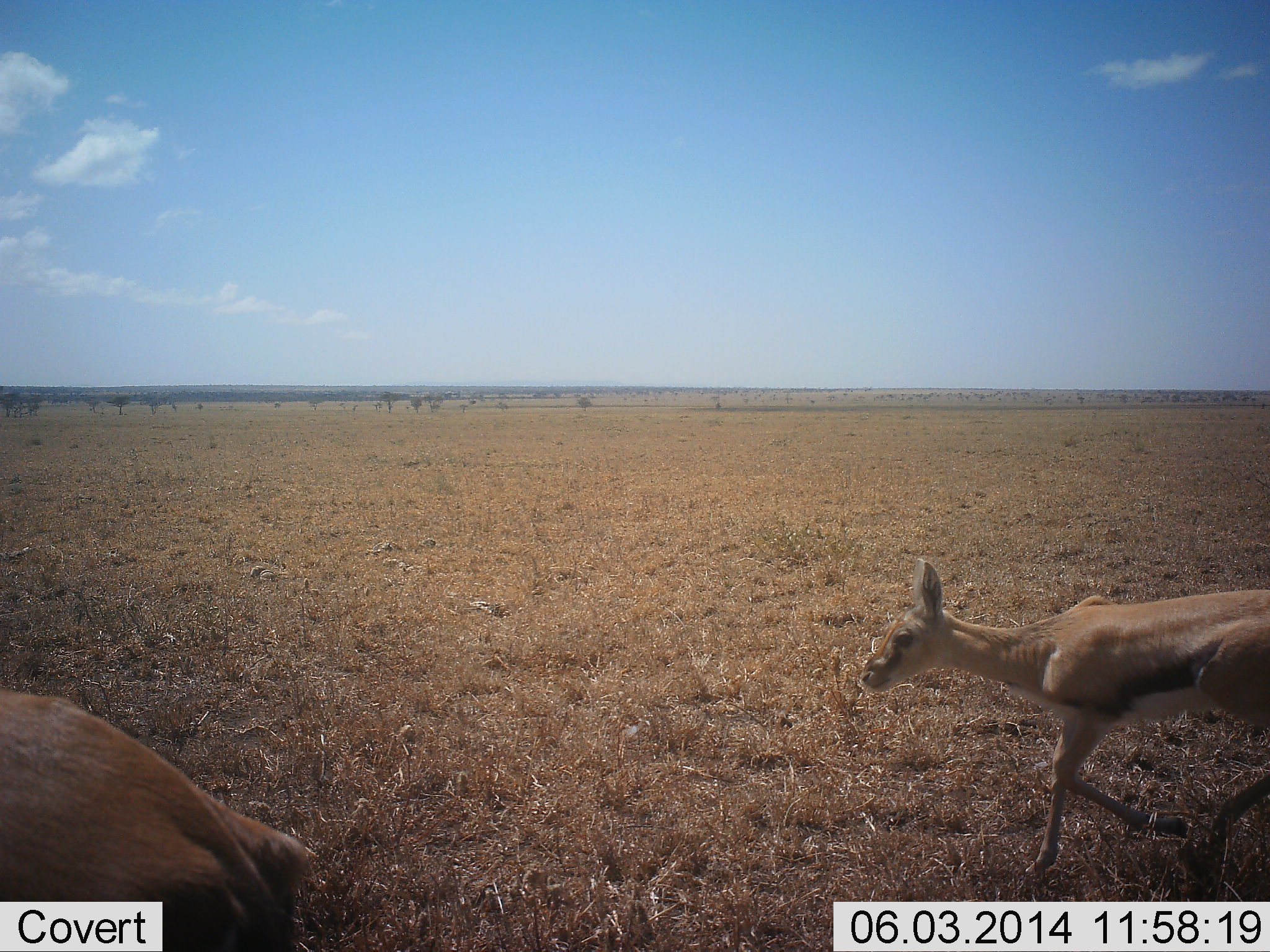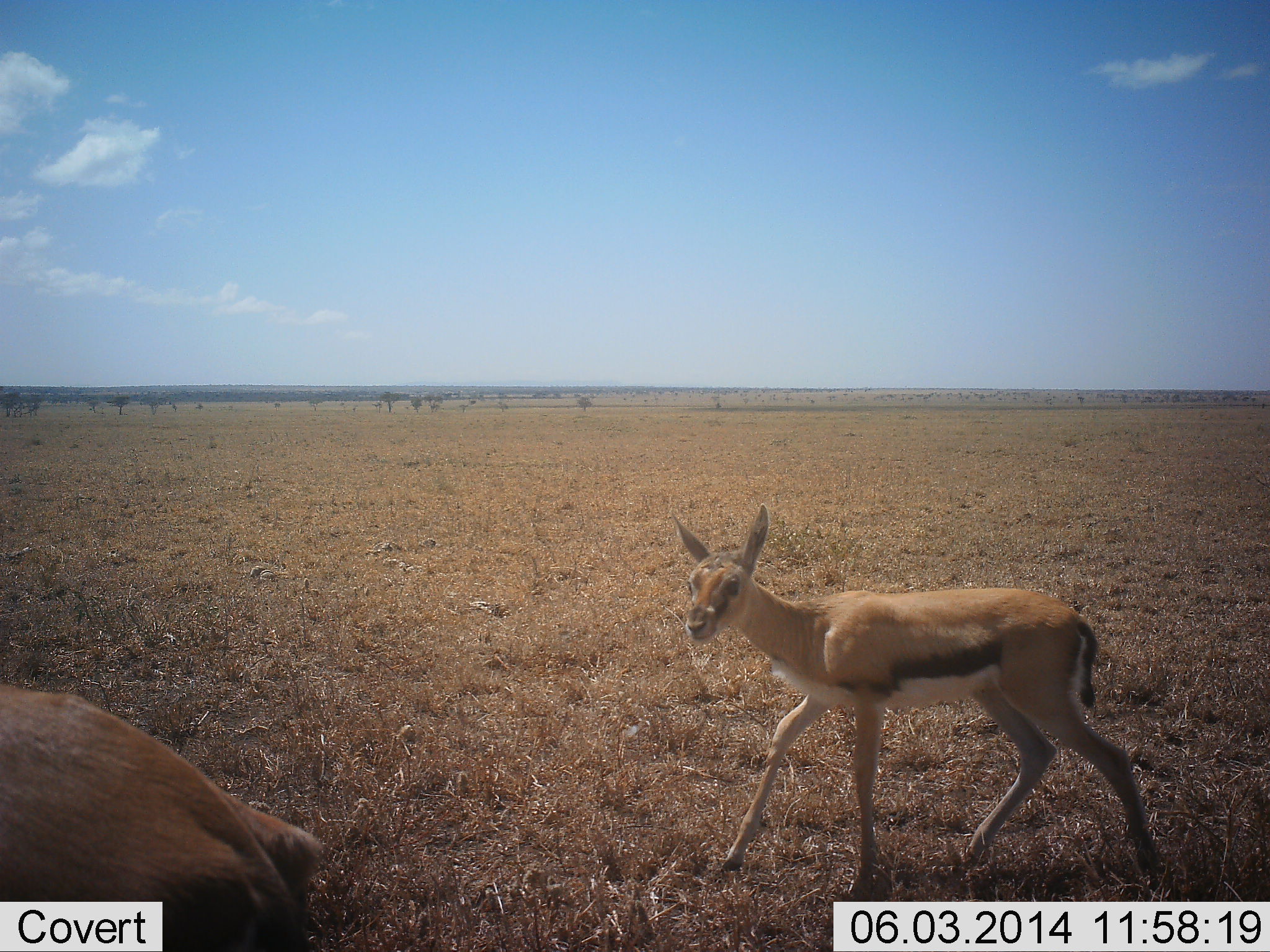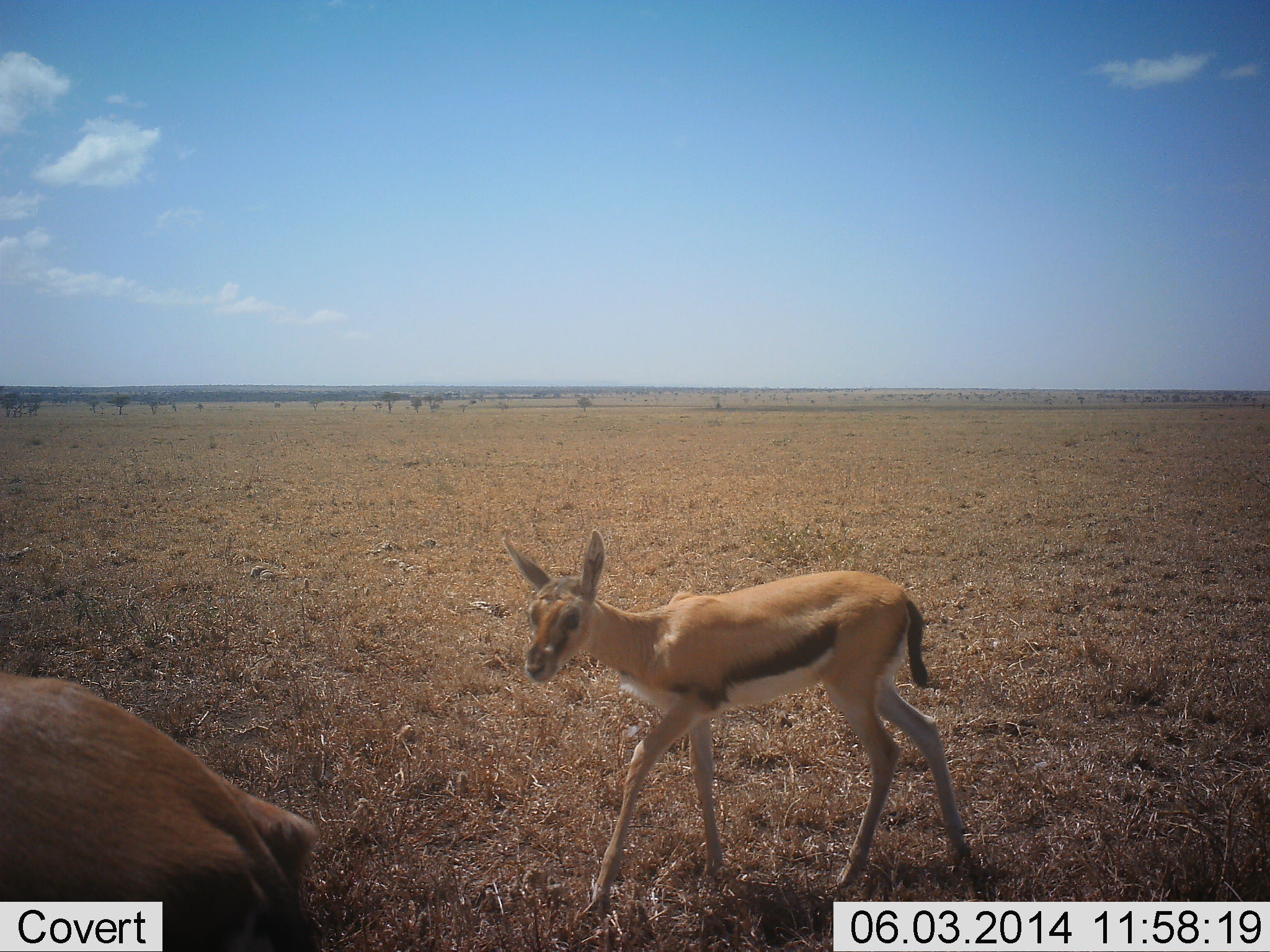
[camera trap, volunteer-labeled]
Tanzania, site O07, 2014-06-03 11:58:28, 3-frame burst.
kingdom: Animalia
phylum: Chordata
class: Mammalia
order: Artiodactyla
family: Bovidae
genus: Eudorcas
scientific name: Eudorcas thomsonii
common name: thomson's gazelle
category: gazellethomsons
Gazellethomsons (thomson's gazelle) (Eudorcas thomsonii), count 2. Behavior (volunteer vote fractions): standing 50%, resting 0%, moving 90%, interacting 0%. Young present (vote fraction): 50%. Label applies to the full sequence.